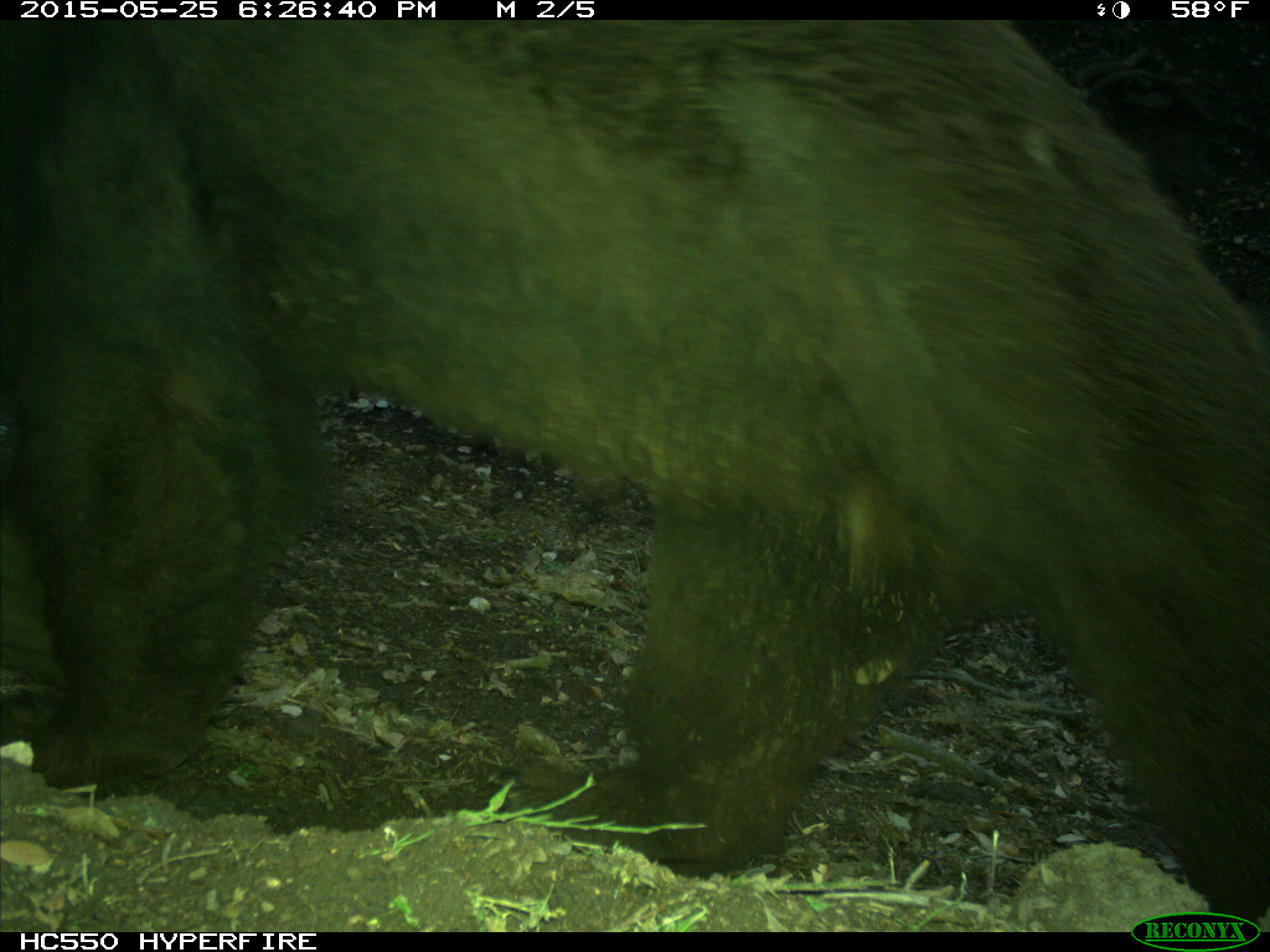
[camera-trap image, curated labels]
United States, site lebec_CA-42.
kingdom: Animalia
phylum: Chordata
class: Mammalia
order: Carnivora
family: Ursidae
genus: Ursus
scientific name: Ursus americanus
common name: american black bear